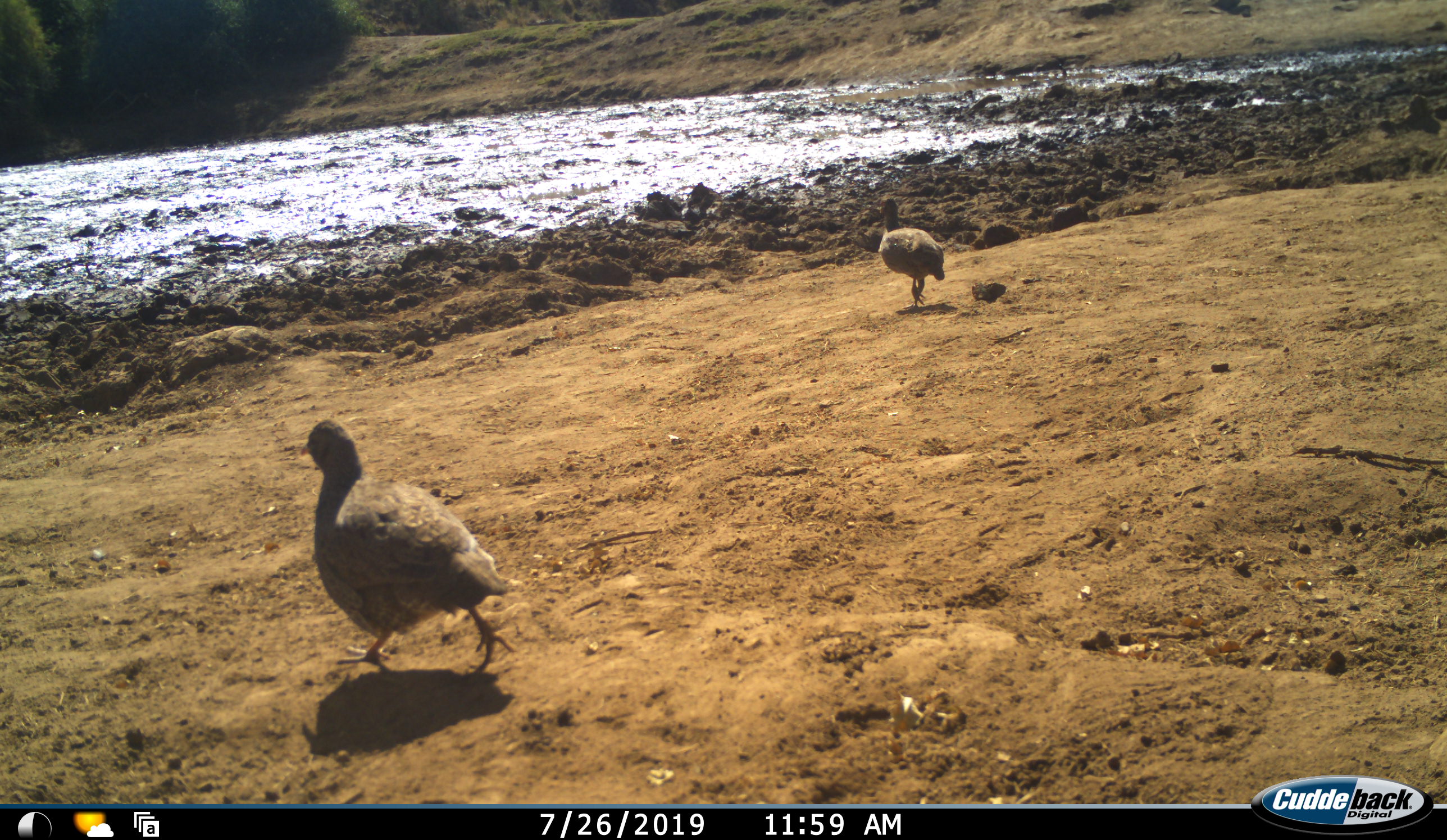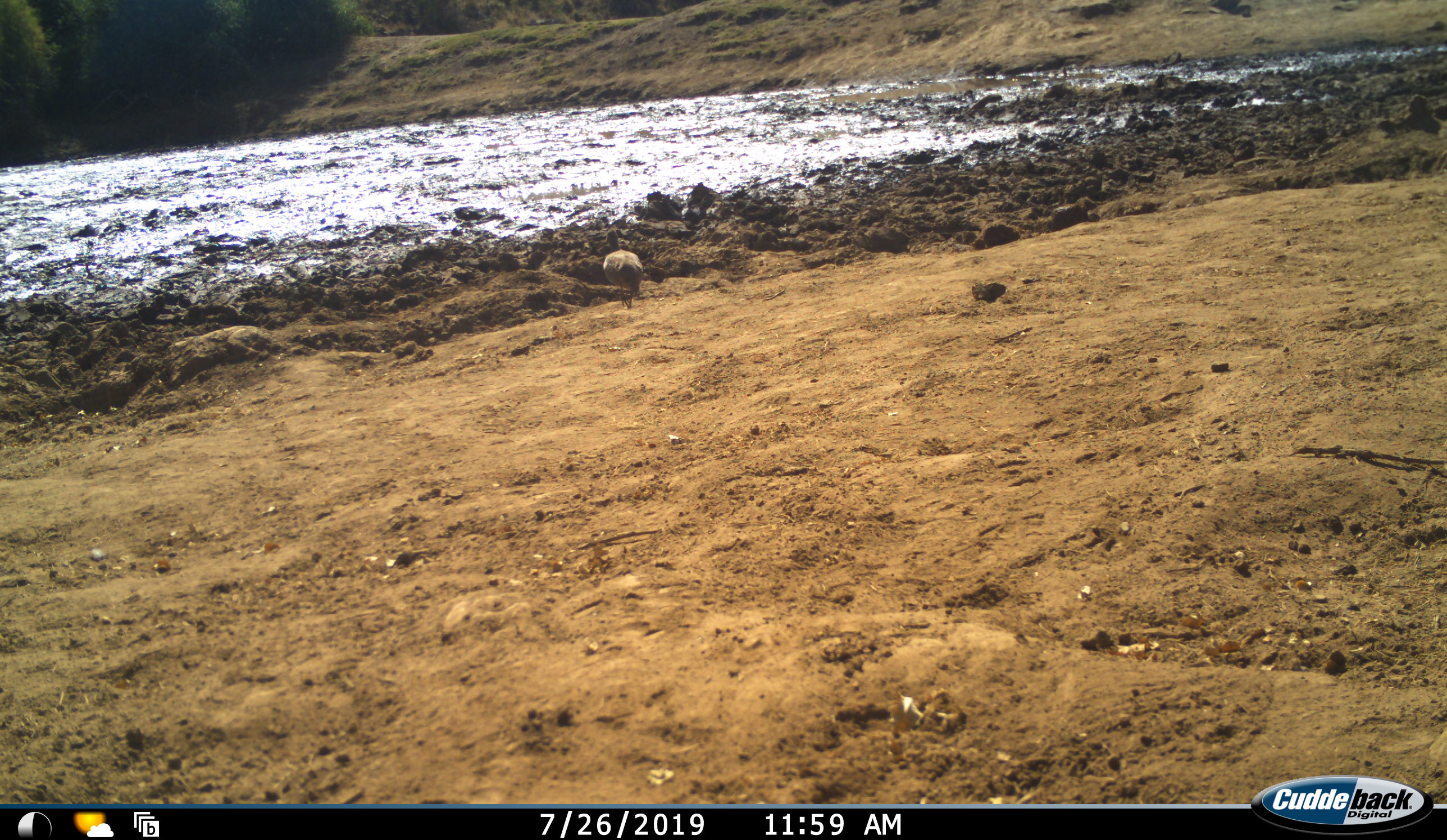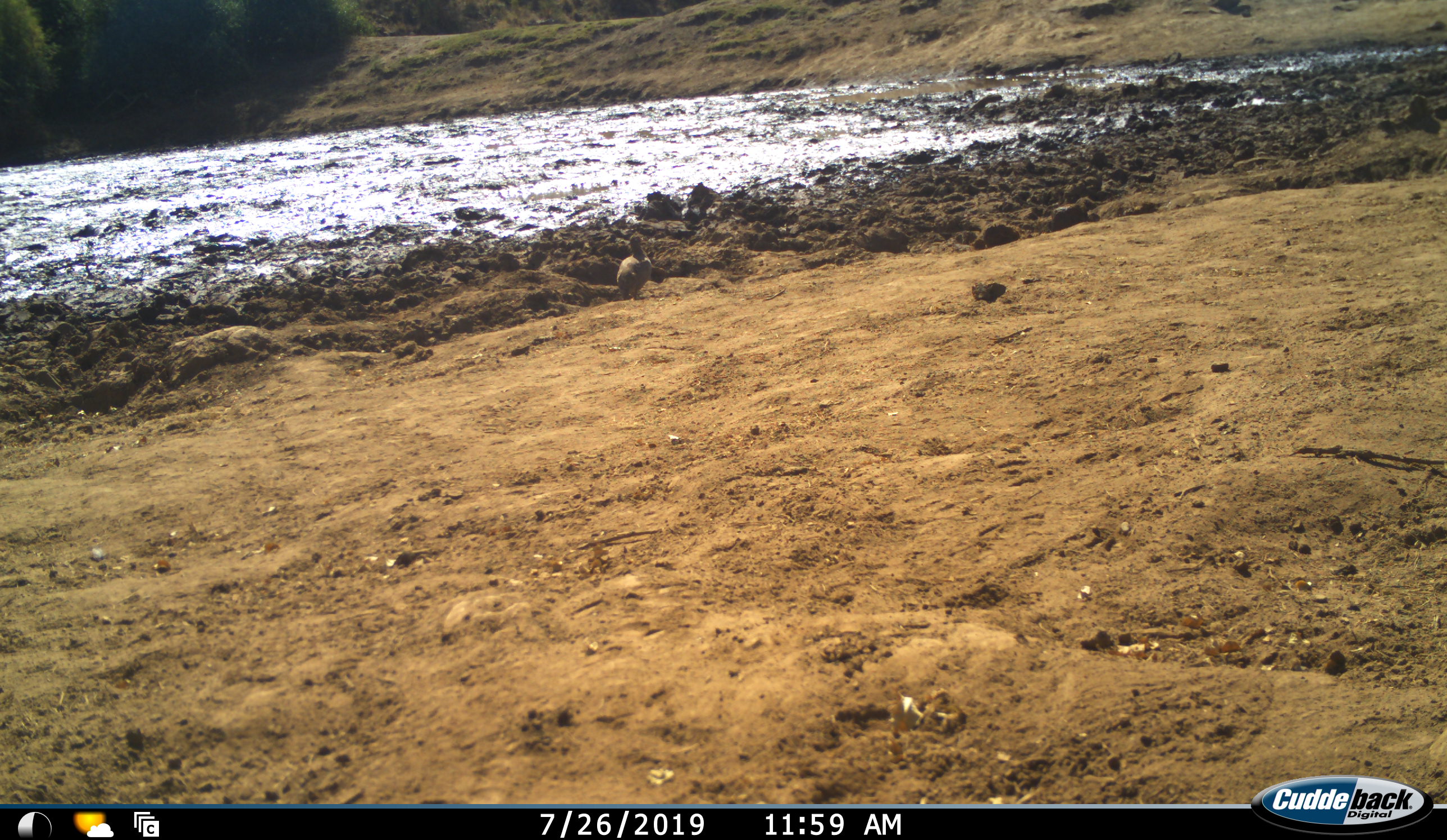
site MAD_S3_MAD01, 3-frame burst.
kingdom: Animalia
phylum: Chordata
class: Aves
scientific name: Aves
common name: bird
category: birdother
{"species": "birdother (bird) (Aves)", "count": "2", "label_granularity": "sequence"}